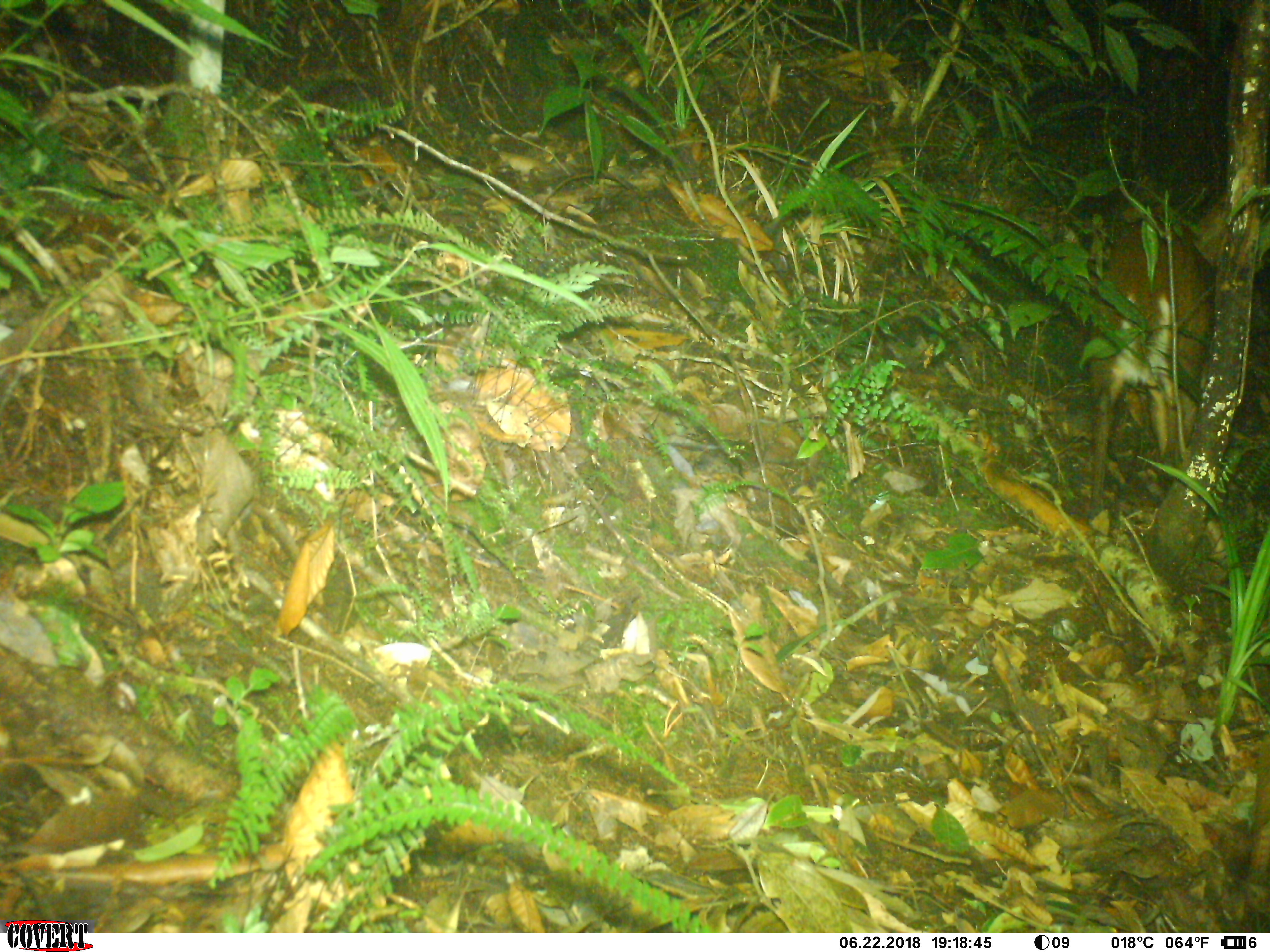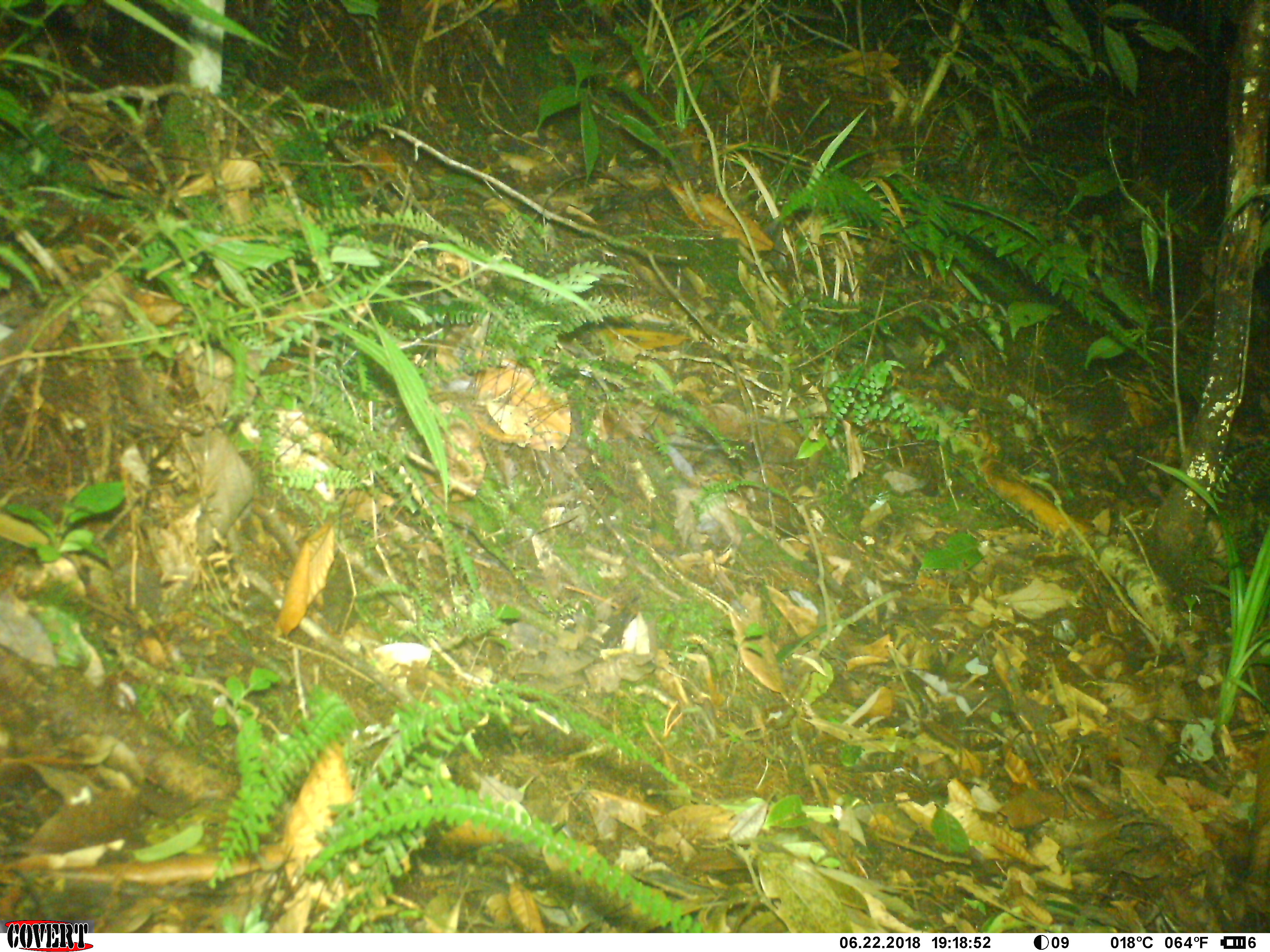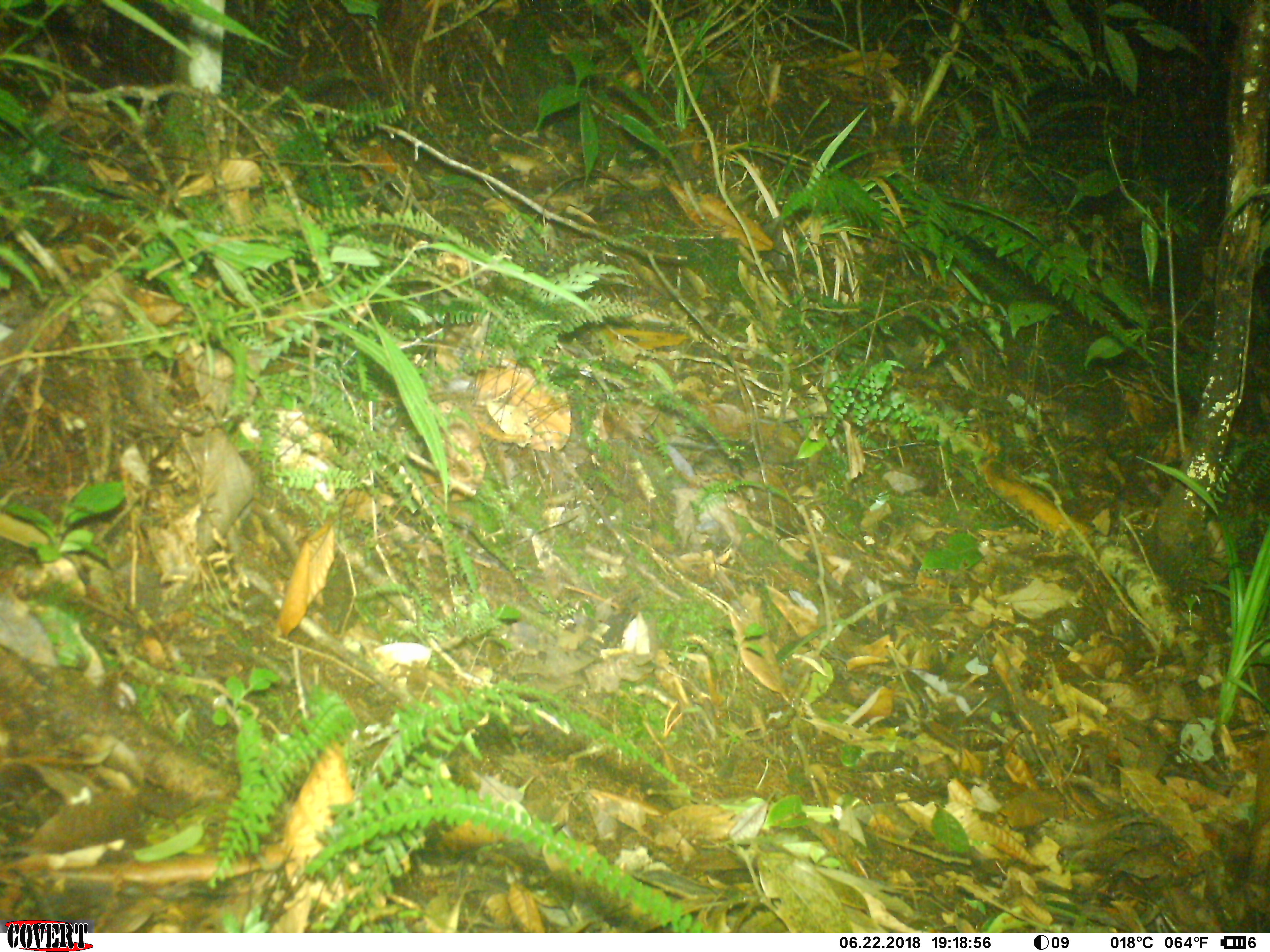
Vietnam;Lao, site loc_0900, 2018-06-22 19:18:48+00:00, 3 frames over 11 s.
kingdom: Animalia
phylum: Chordata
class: Mammalia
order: Artiodactyla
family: Cervidae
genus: Muntiacus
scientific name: Muntiacus rooseveltorum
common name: roosevelt's muntjac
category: roosevelts muntjac group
Roosevelts muntjac group (roosevelt's muntjac) (Muntiacus rooseveltorum). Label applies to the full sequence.